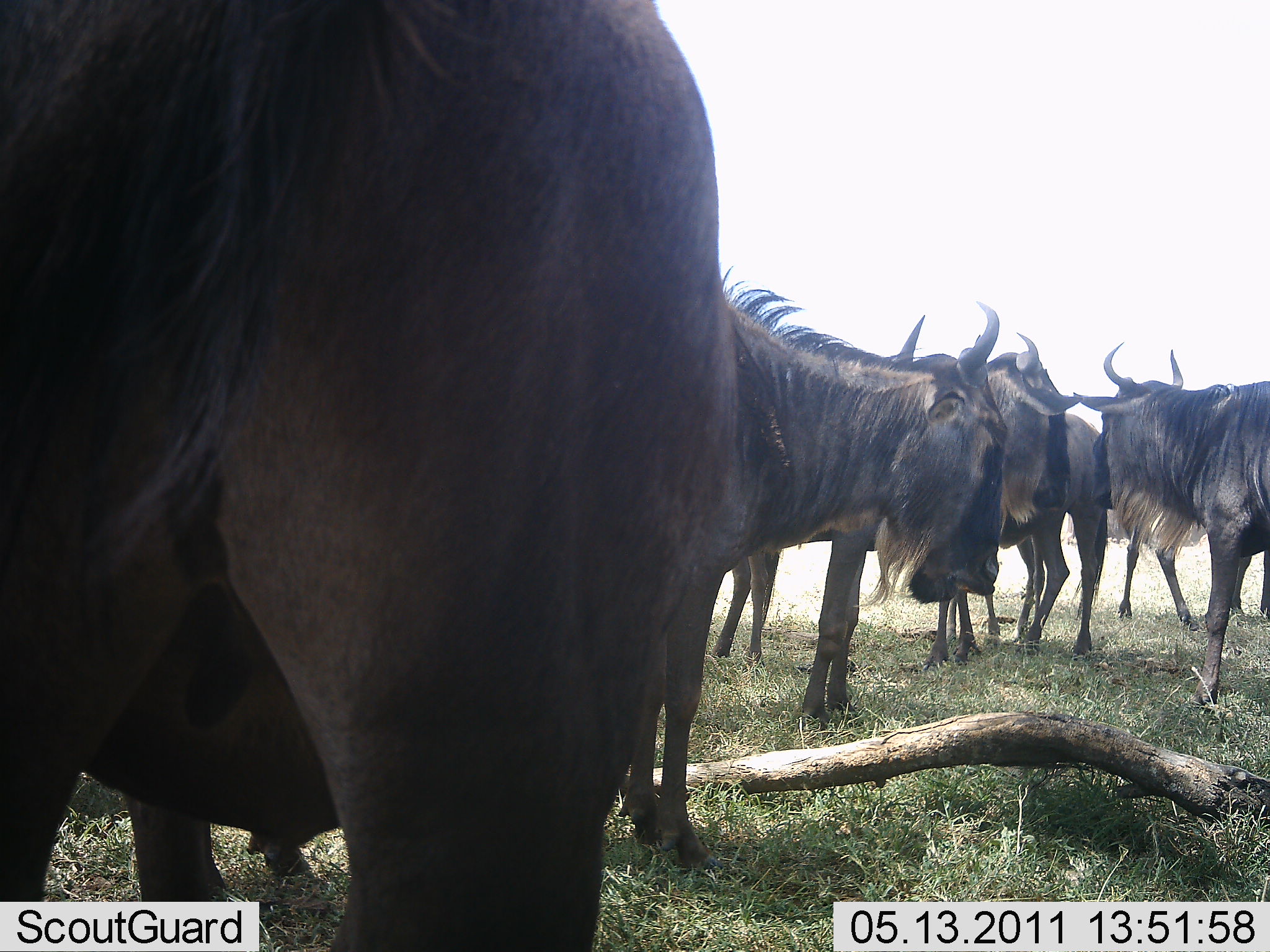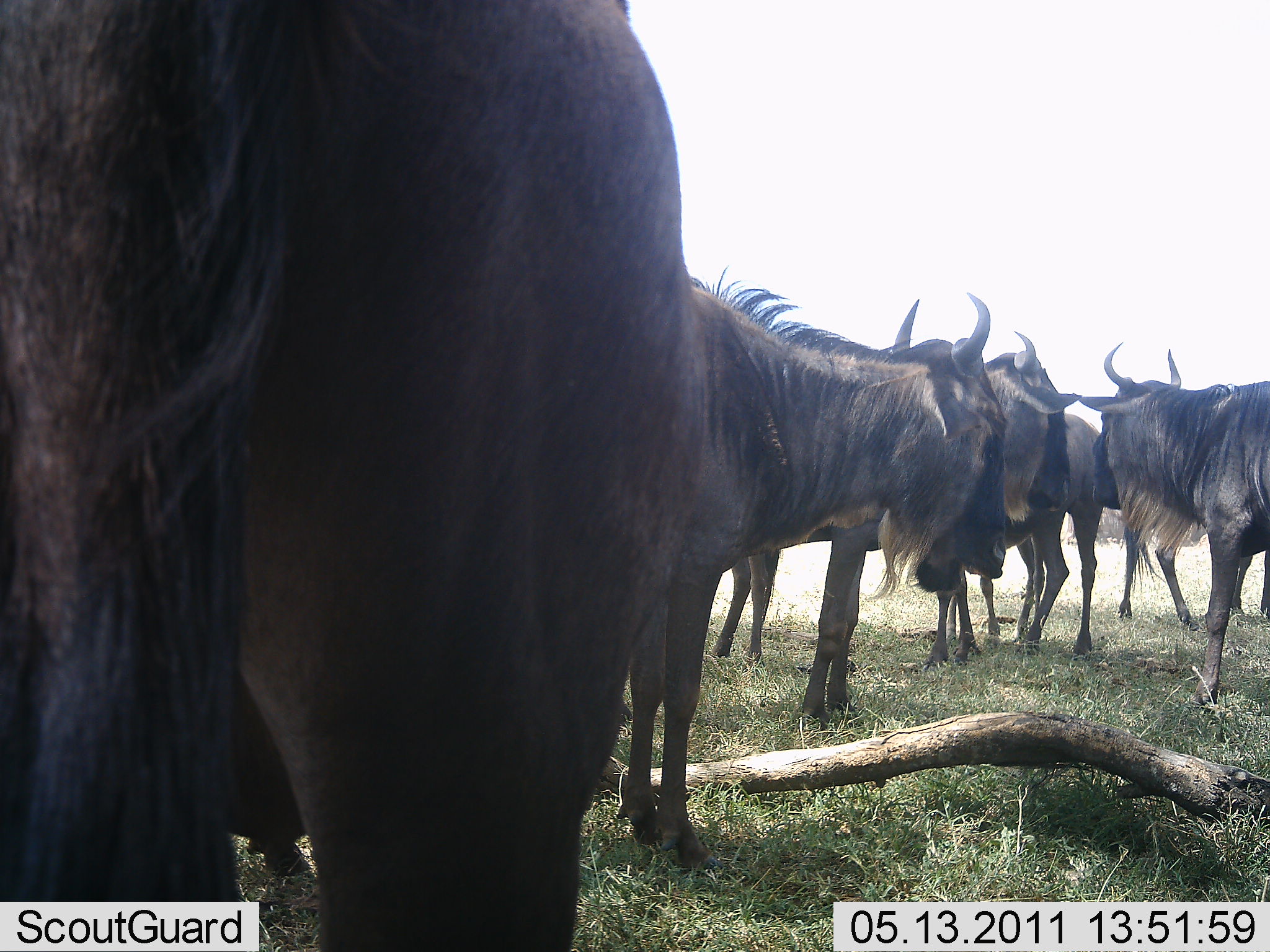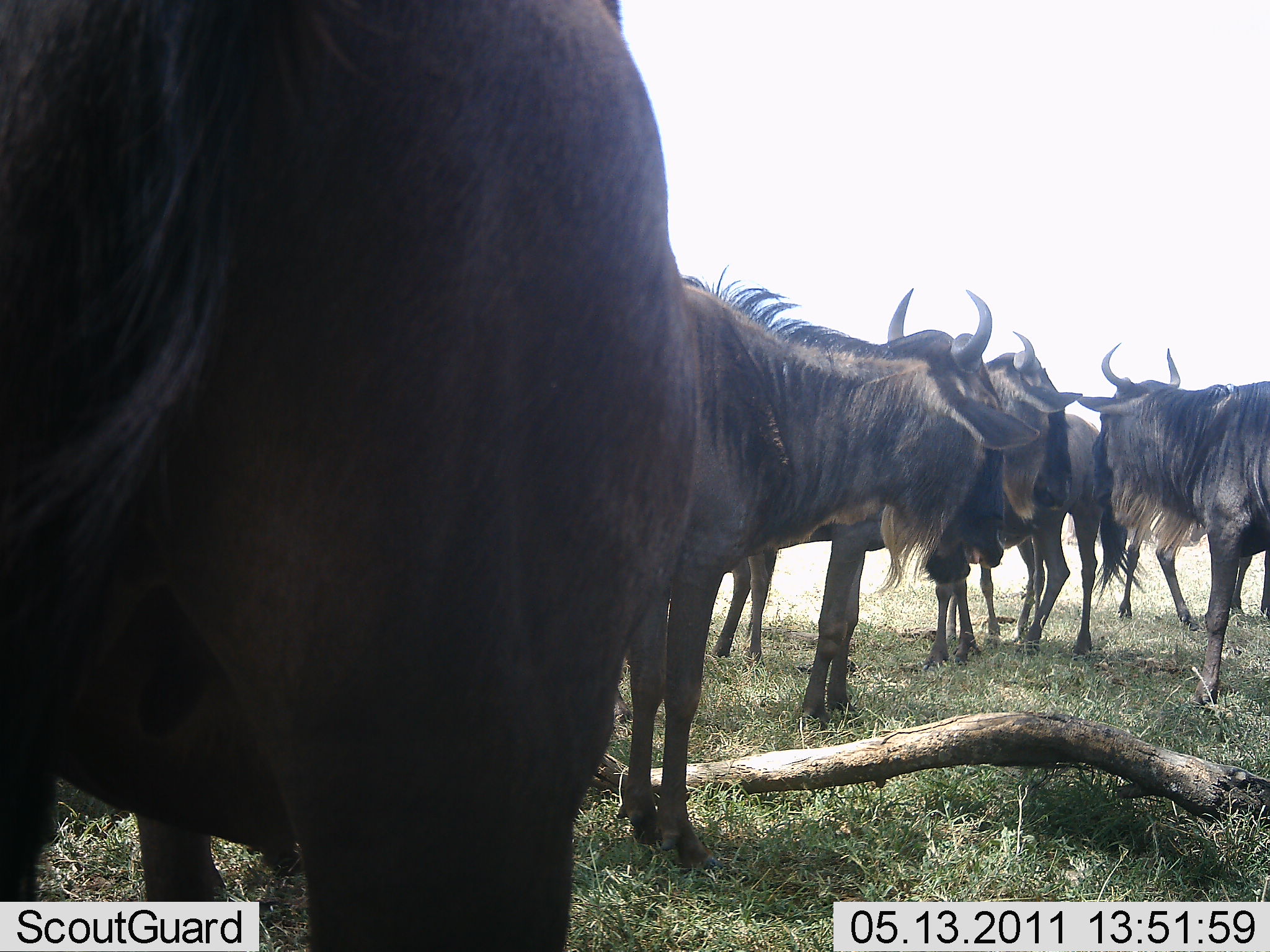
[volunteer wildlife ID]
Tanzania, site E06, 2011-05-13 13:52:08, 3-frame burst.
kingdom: Animalia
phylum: Chordata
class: Mammalia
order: Artiodactyla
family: Bovidae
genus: Connochaetes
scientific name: Connochaetes taurinus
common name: blue wildebeest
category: wildebeest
Wildebeest (blue wildebeest) (Connochaetes taurinus), count 6. Behavior (volunteer vote fractions): standing 100%, resting 0%, moving 0%, interacting 8%. Young present (vote fraction): 0%. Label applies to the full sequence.